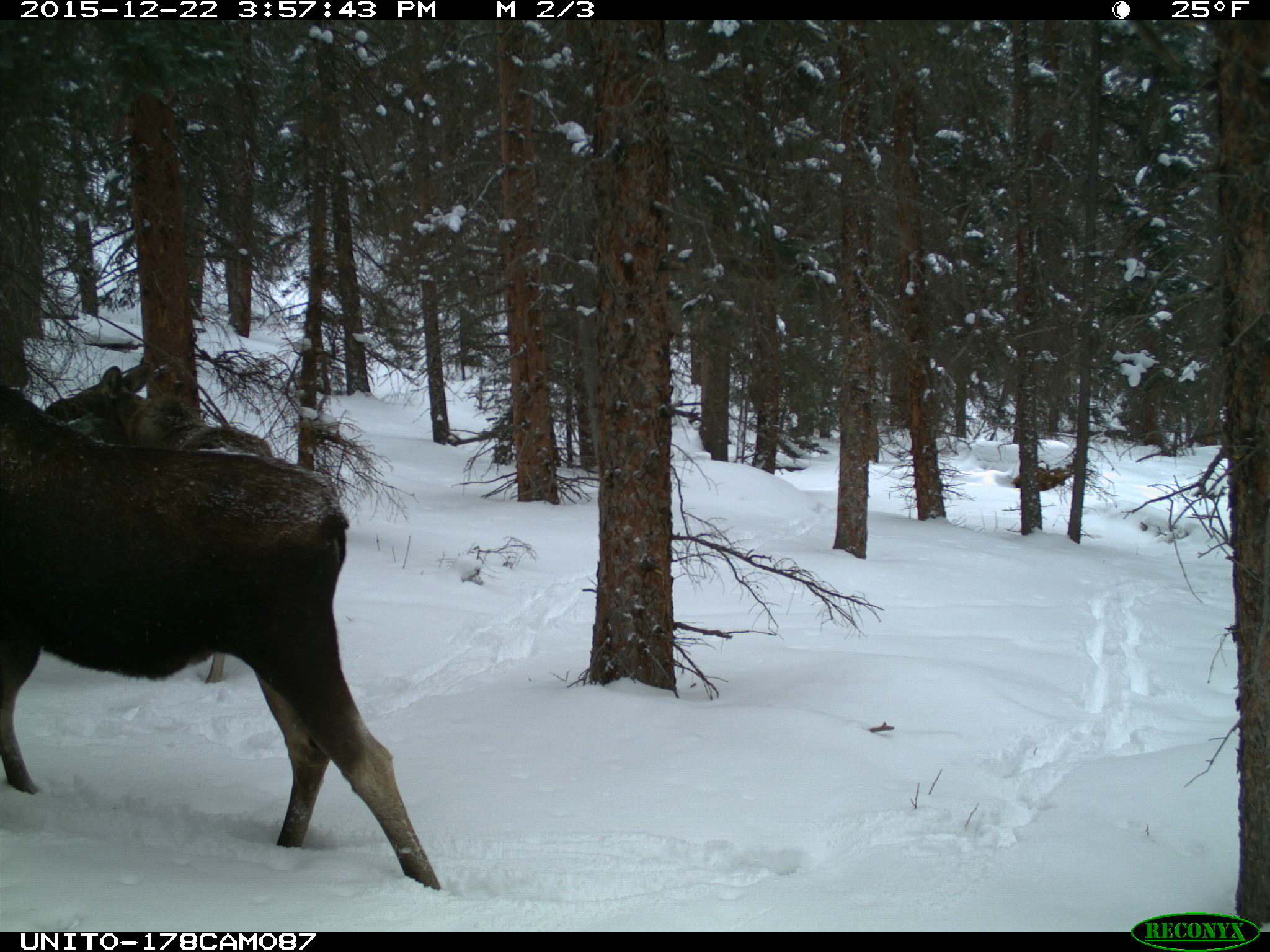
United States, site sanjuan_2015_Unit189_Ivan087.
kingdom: Animalia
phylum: Chordata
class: Mammalia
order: Artiodactyla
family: Cervidae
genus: Alces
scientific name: Alces alces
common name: moose